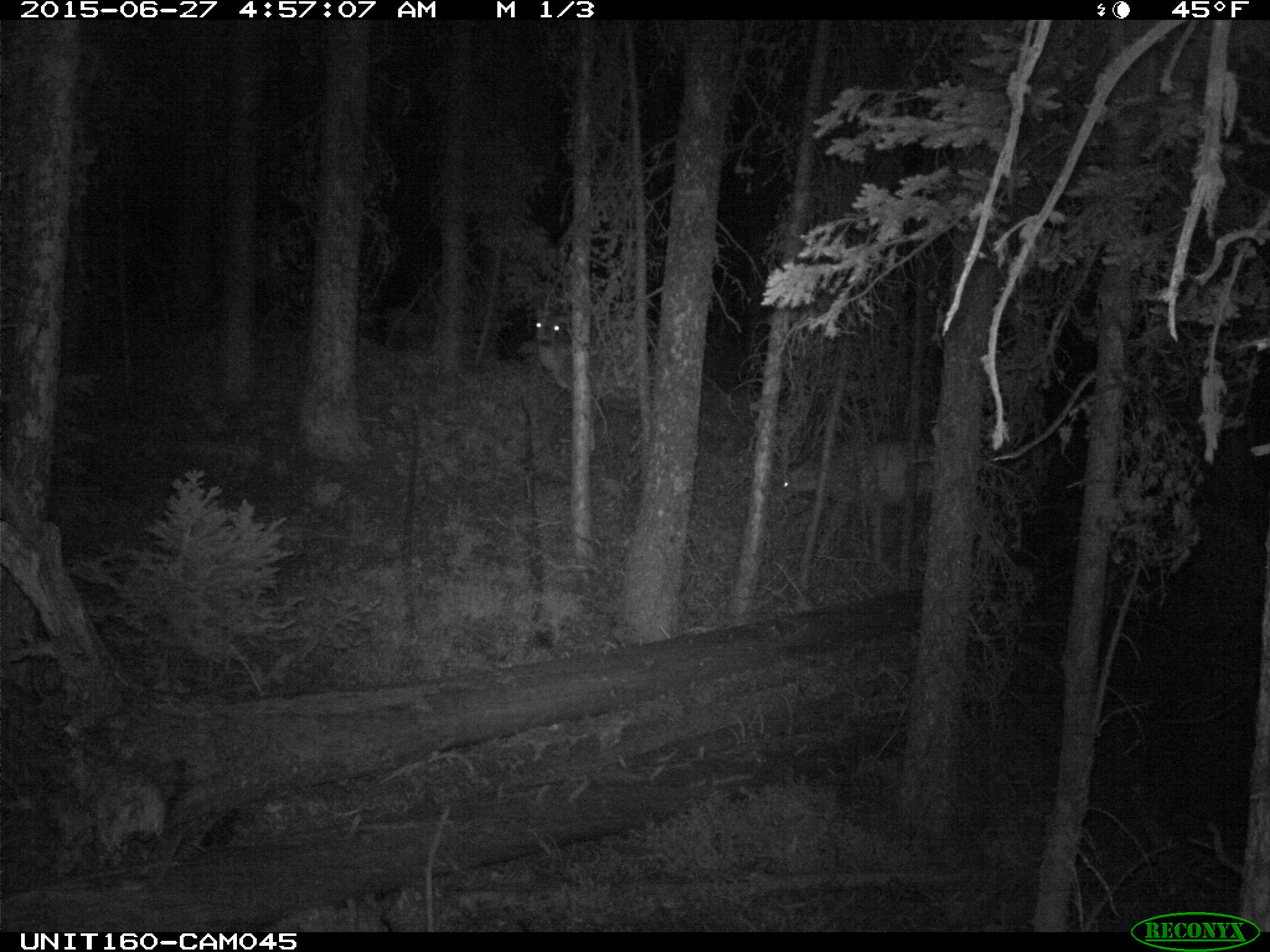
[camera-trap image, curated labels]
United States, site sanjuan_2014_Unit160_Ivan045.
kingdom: Animalia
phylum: Chordata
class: Mammalia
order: Artiodactyla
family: Cervidae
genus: Odocoileus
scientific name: Odocoileus hemionus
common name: mule deer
Odocoileus hemionus (mule deer).